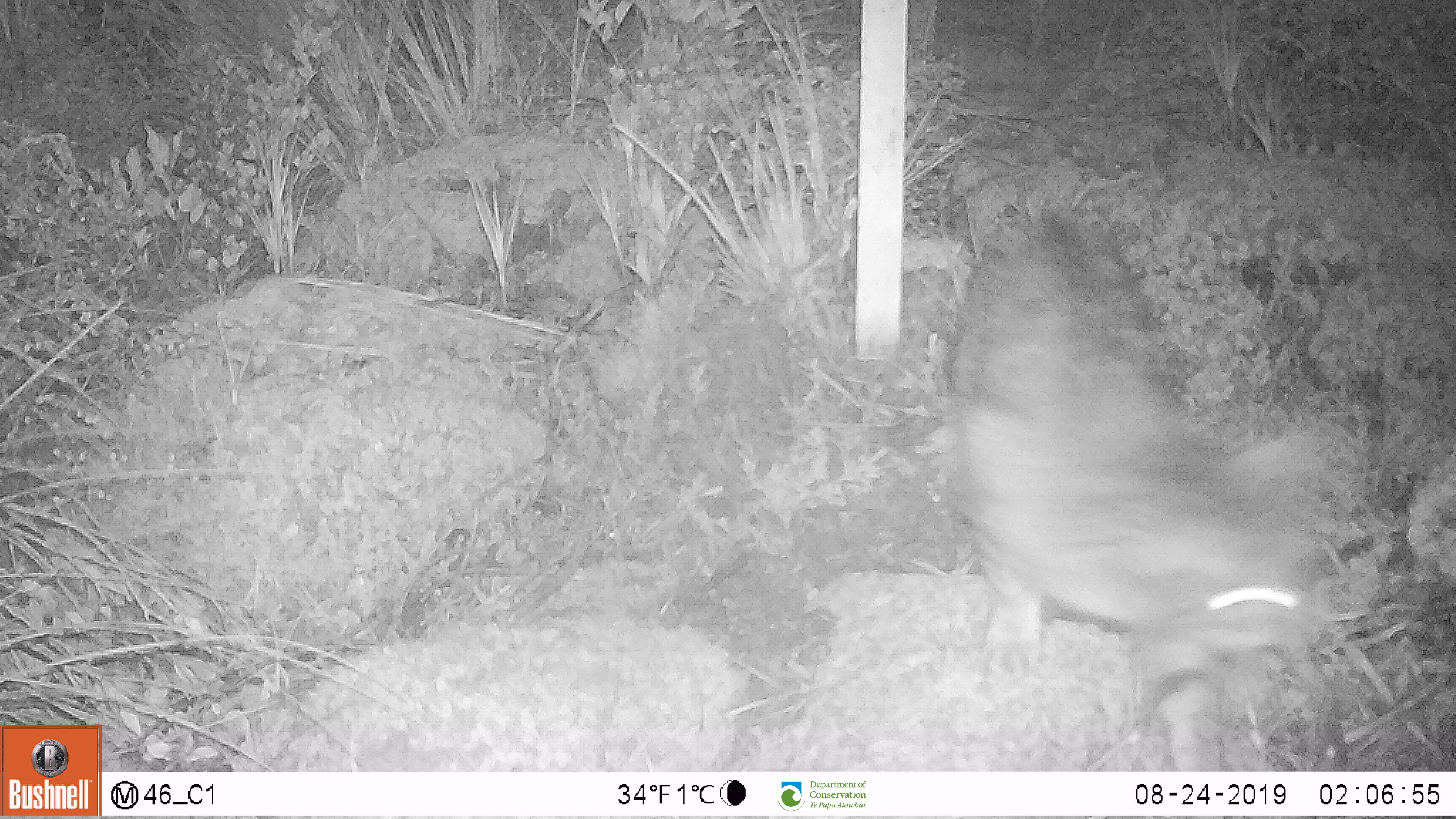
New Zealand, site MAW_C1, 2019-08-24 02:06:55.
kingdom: Animalia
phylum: Chordata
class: Mammalia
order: Carnivora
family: Felidae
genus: Felis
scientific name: Felis catus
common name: domestic cat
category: cat